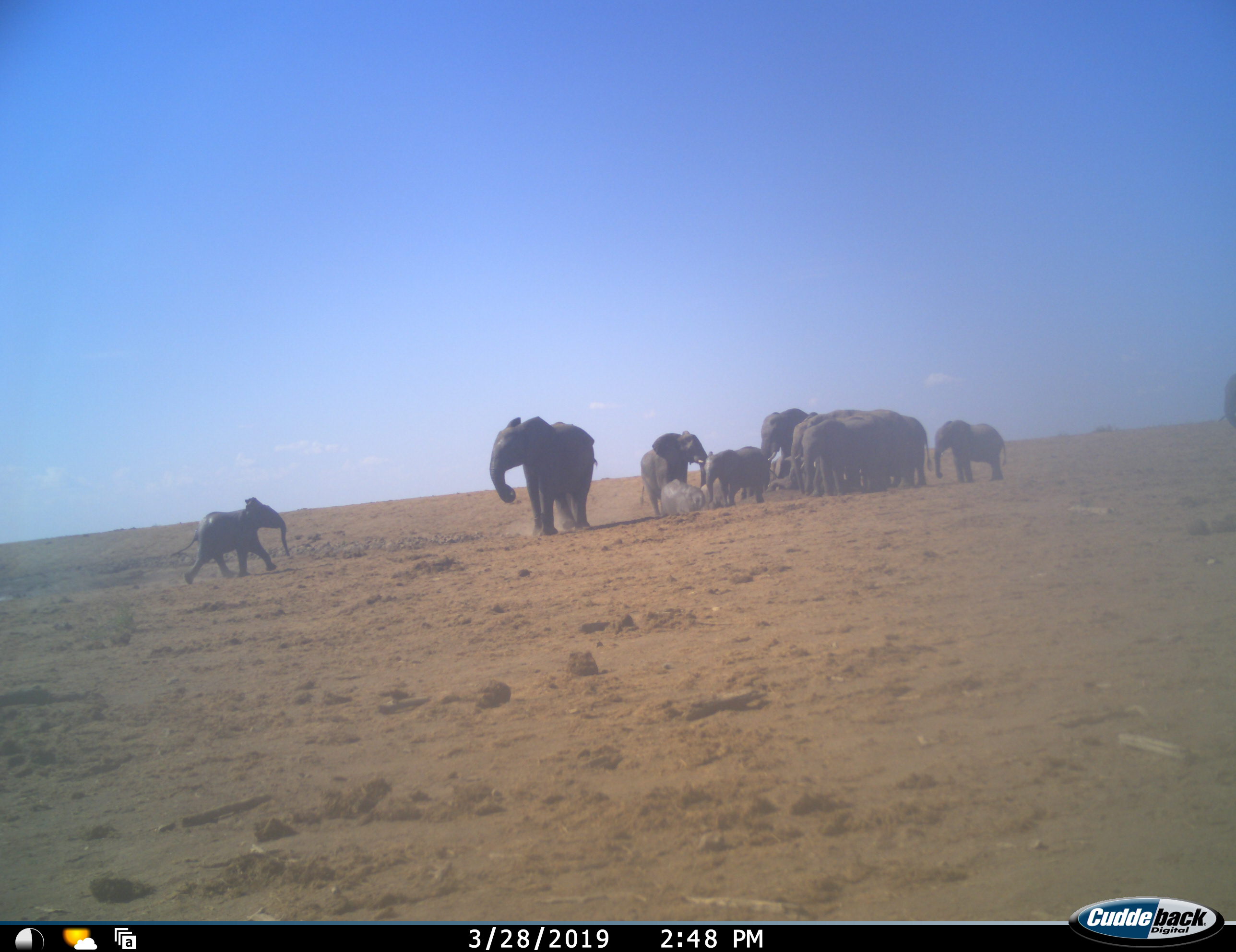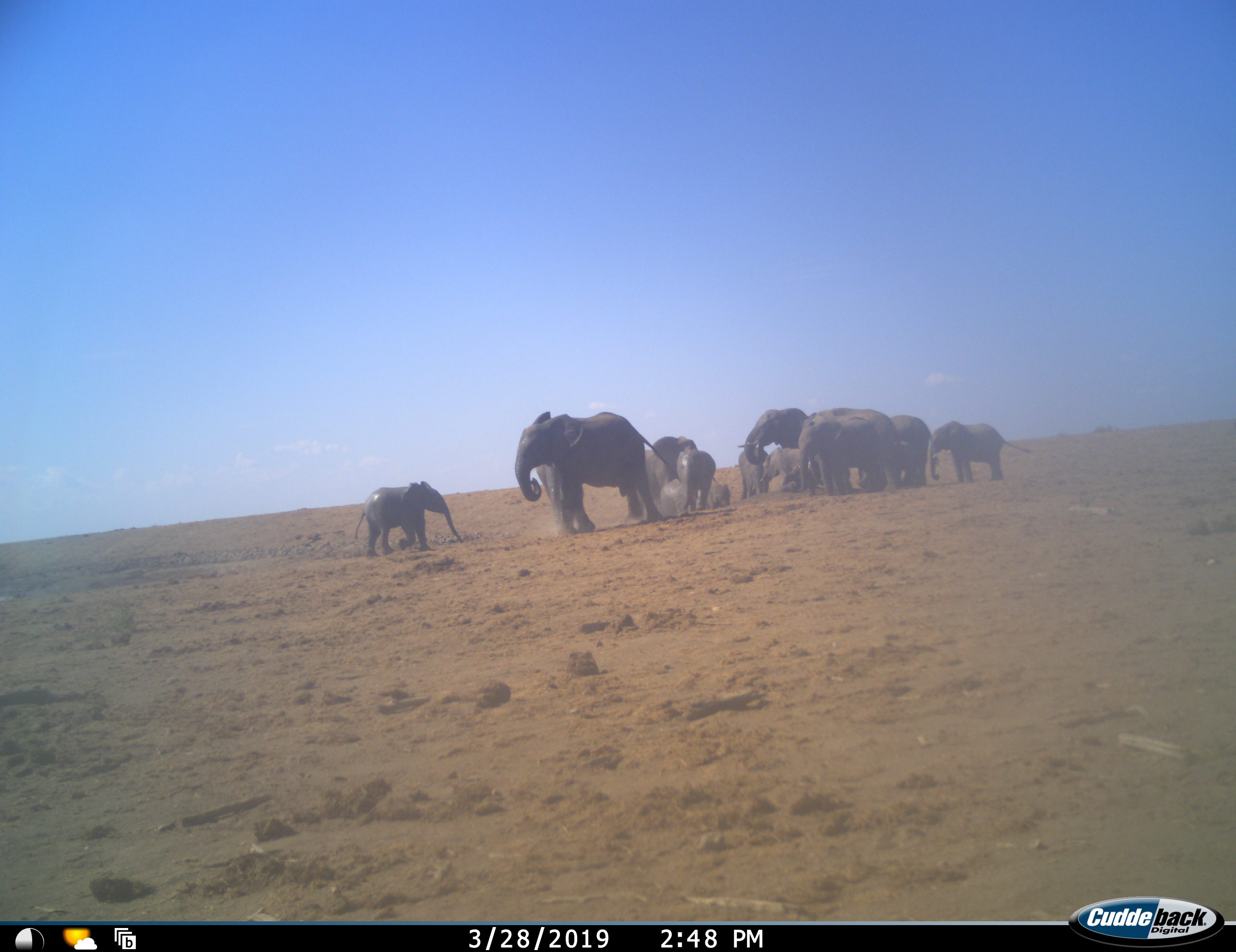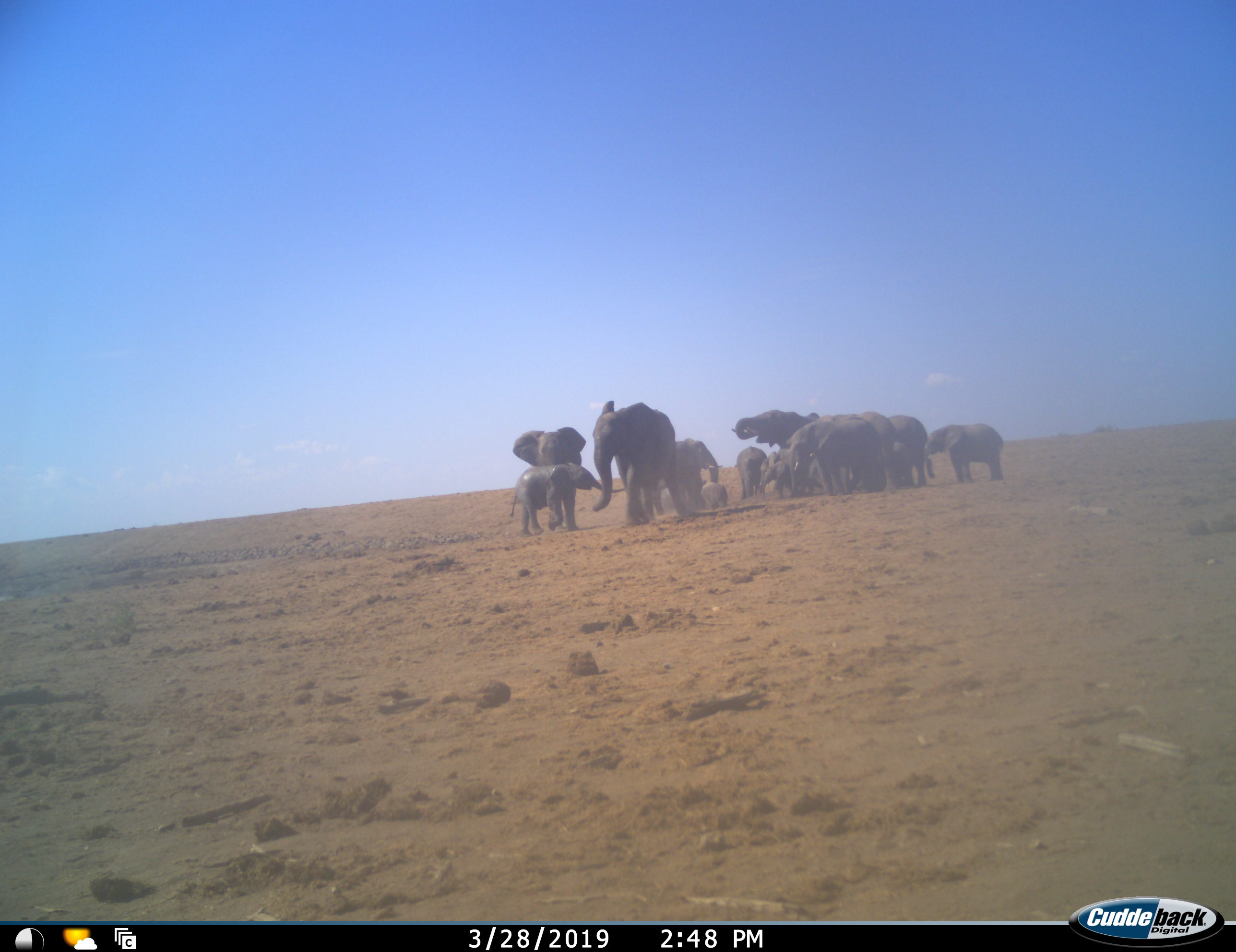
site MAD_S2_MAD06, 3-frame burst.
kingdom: Animalia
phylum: Chordata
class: Mammalia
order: Proboscidea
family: Elephantidae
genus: Loxodonta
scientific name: Loxodonta africana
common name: african bush elephant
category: elephant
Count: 11-50.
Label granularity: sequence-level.